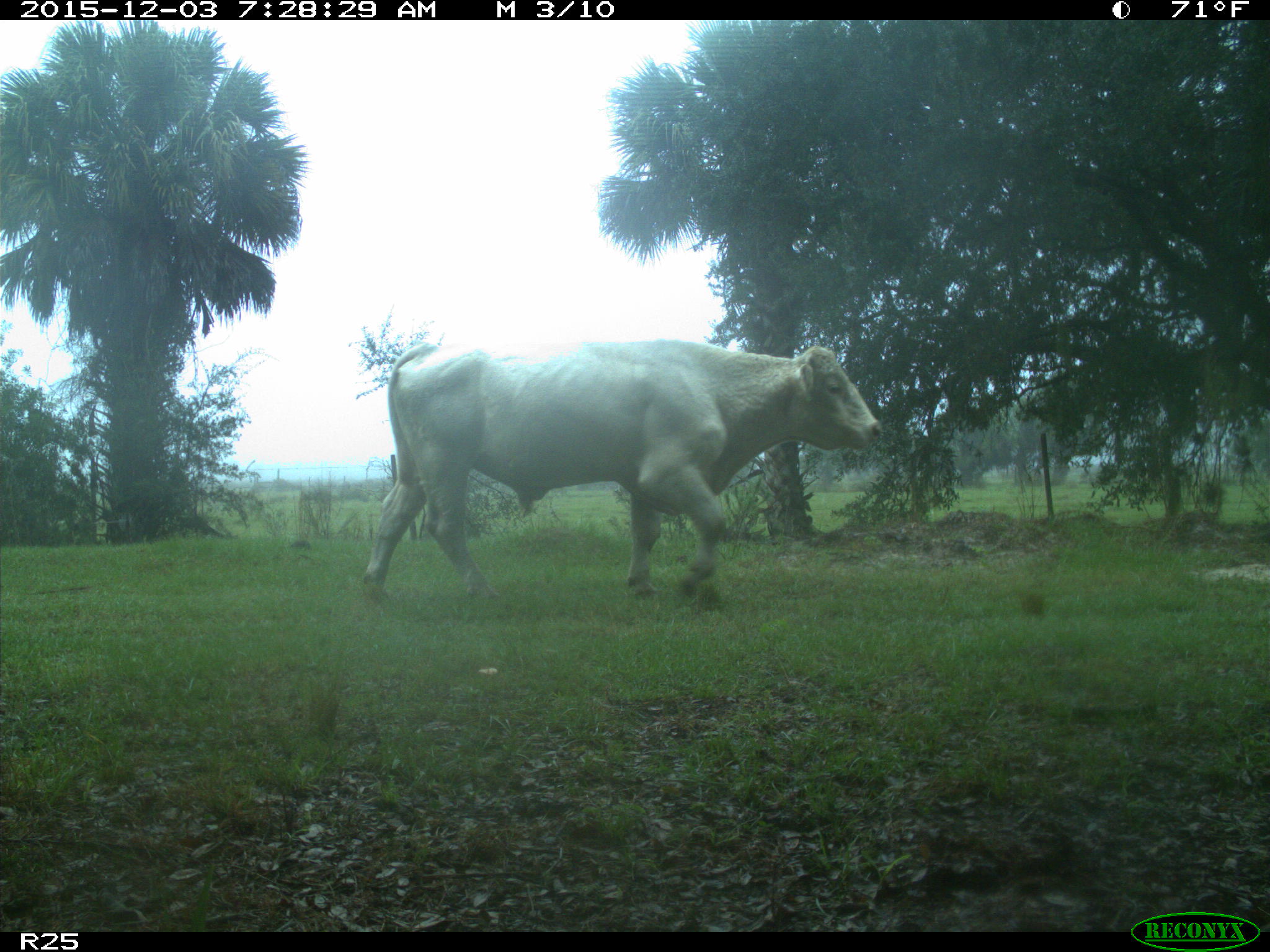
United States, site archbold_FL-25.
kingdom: Animalia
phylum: Chordata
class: Mammalia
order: Artiodactyla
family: Bovidae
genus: Bos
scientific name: Bos taurus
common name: domestic cow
Bos taurus (domestic cow).